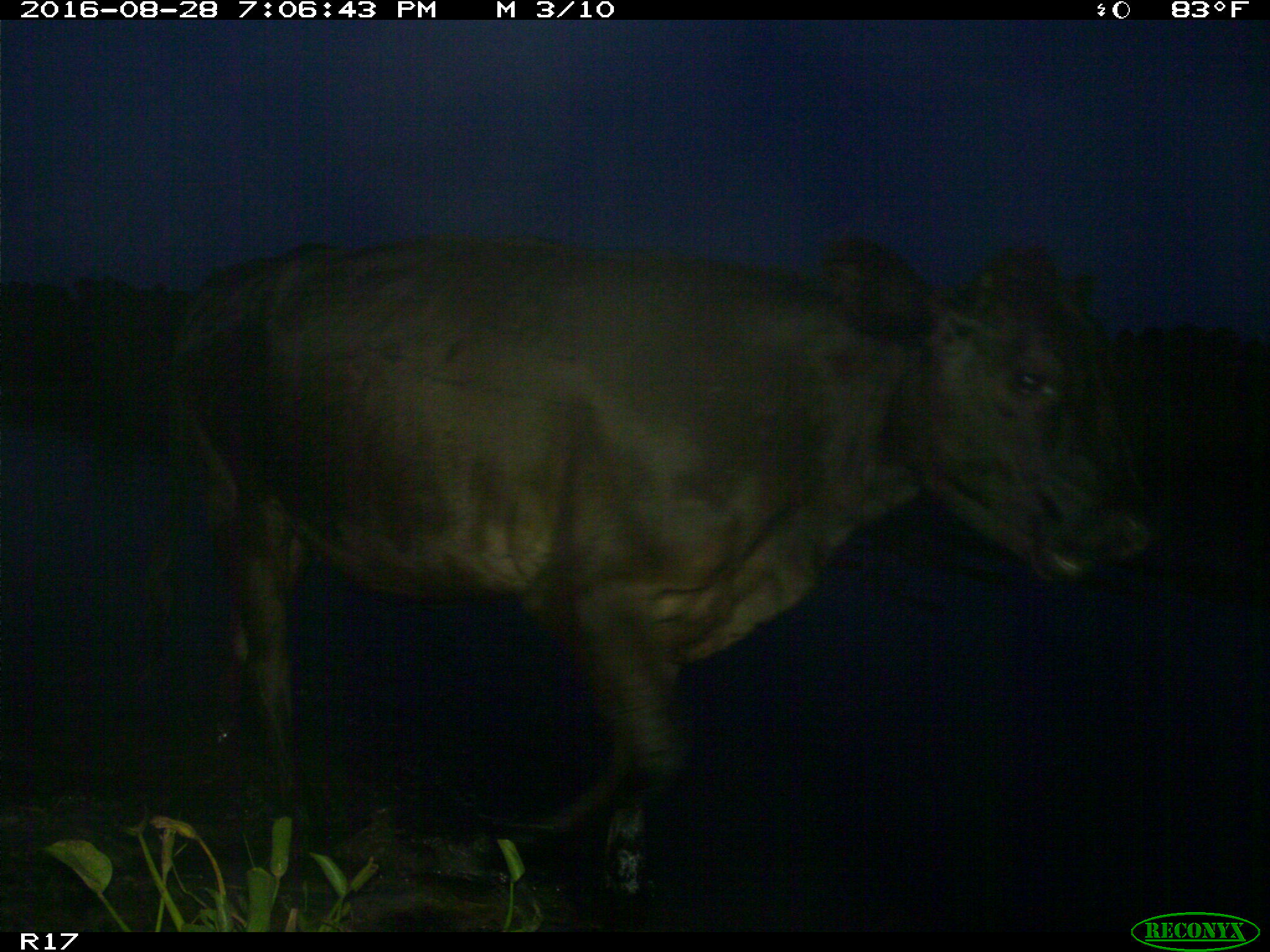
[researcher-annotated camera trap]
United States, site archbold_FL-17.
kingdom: Animalia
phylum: Chordata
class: Mammalia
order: Artiodactyla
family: Bovidae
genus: Bos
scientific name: Bos taurus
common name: domestic cow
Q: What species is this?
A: Bos taurus (domestic cow).